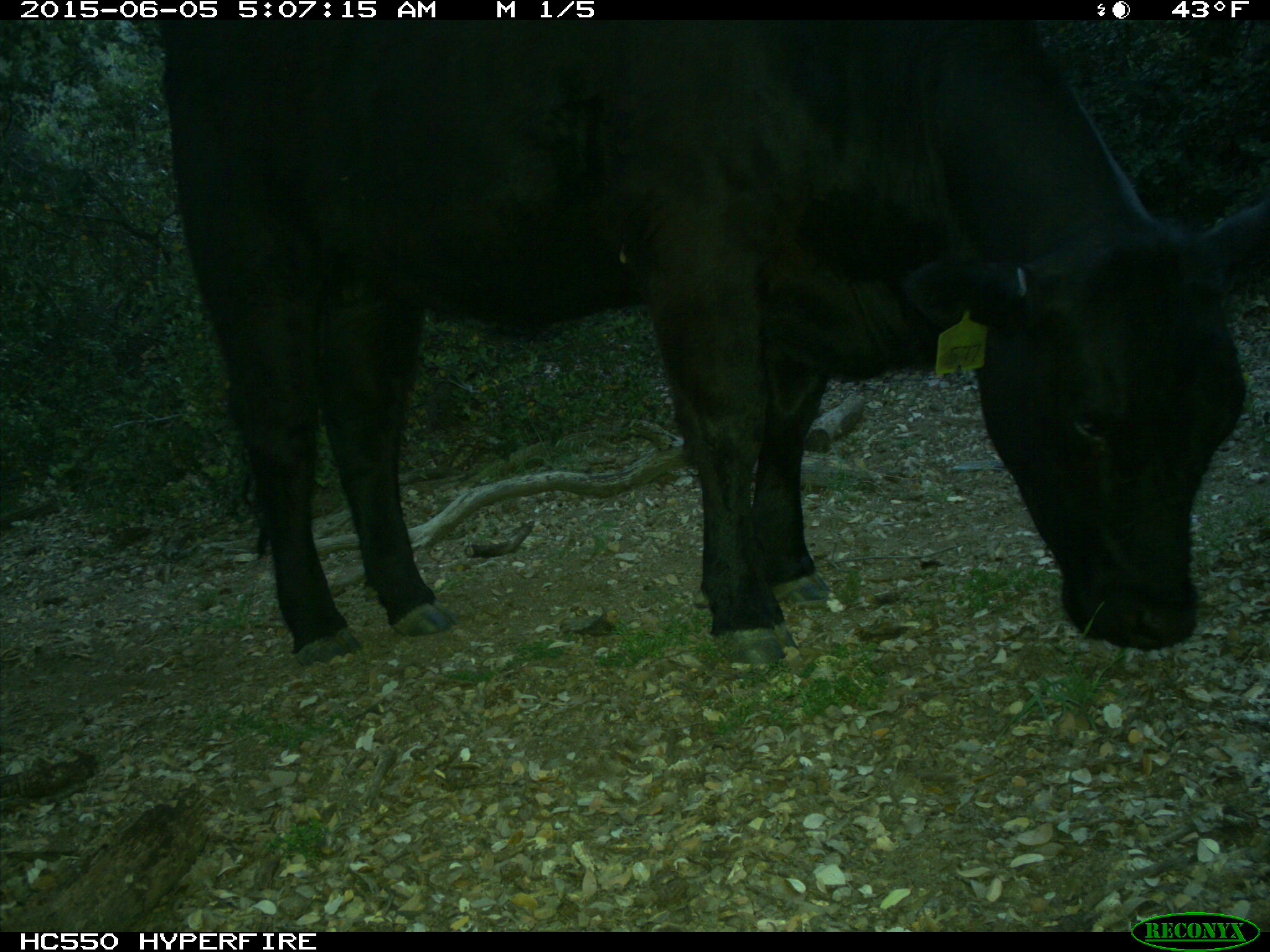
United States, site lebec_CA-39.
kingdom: Animalia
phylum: Chordata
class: Mammalia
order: Artiodactyla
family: Bovidae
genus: Bos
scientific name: Bos taurus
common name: domestic cow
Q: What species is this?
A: Bos taurus (domestic cow).